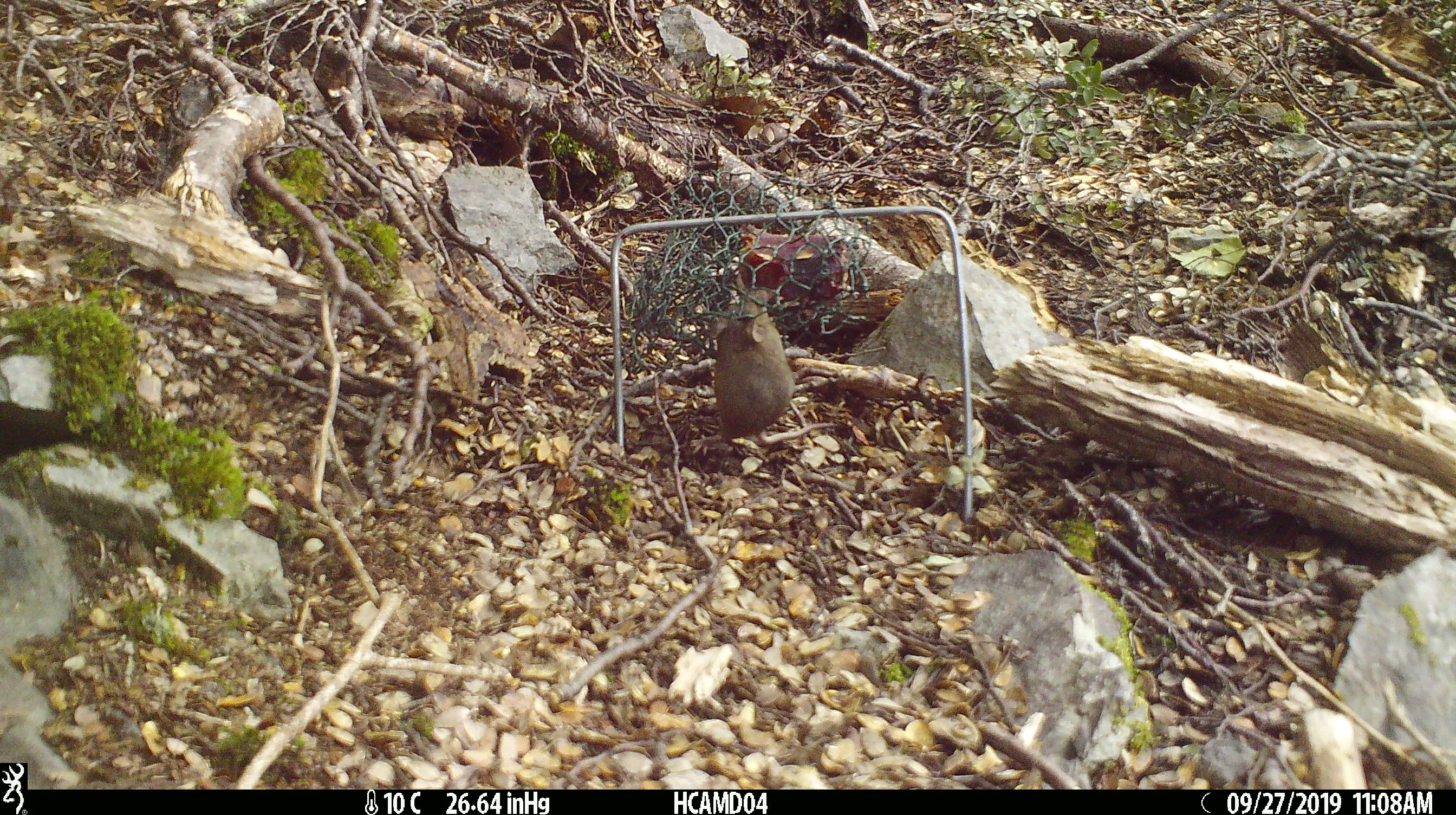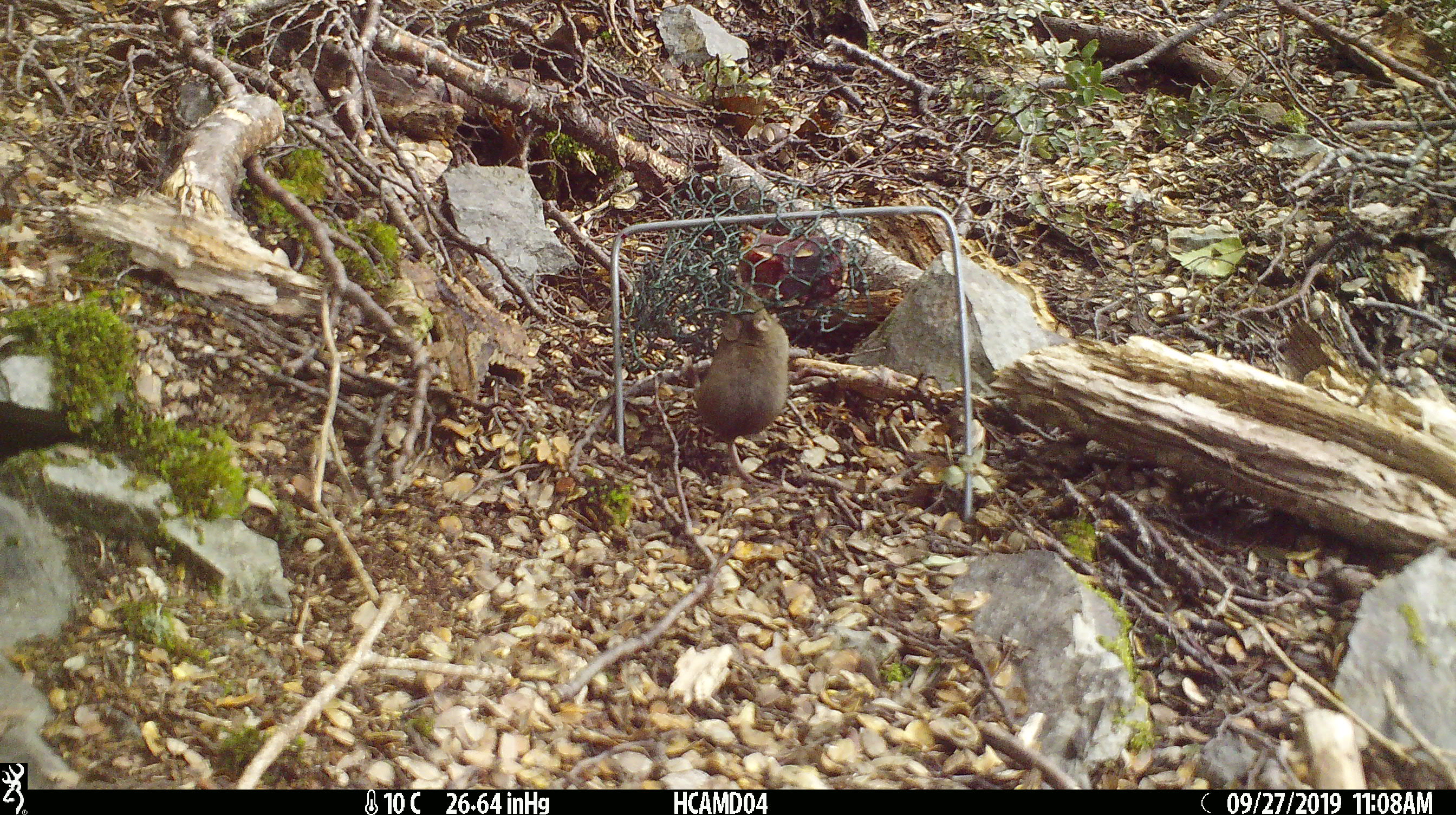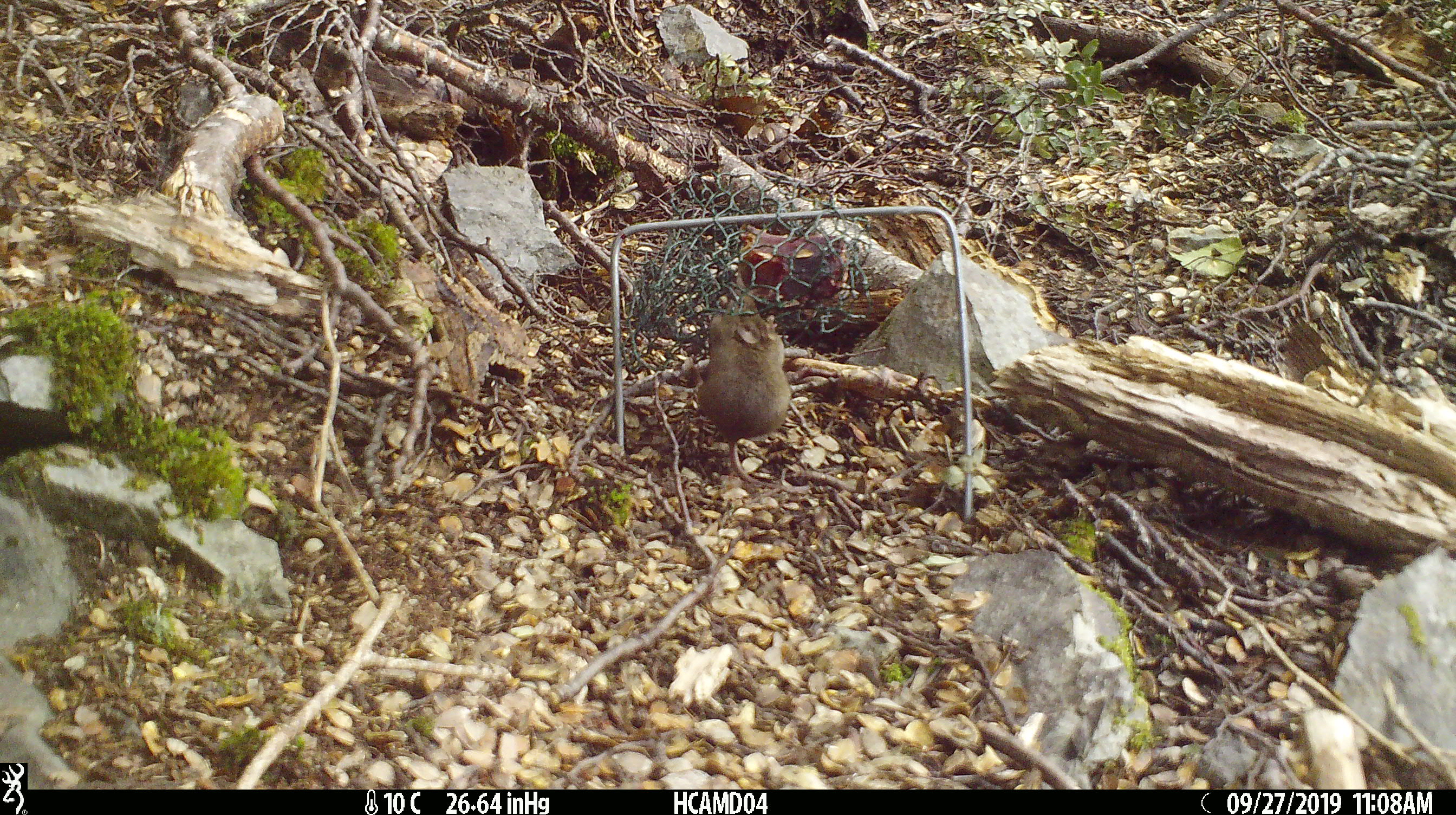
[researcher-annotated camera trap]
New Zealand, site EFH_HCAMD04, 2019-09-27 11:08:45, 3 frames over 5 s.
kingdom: Animalia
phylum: Chordata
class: Mammalia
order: Rodentia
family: Muridae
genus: Mus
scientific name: Mus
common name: mouse